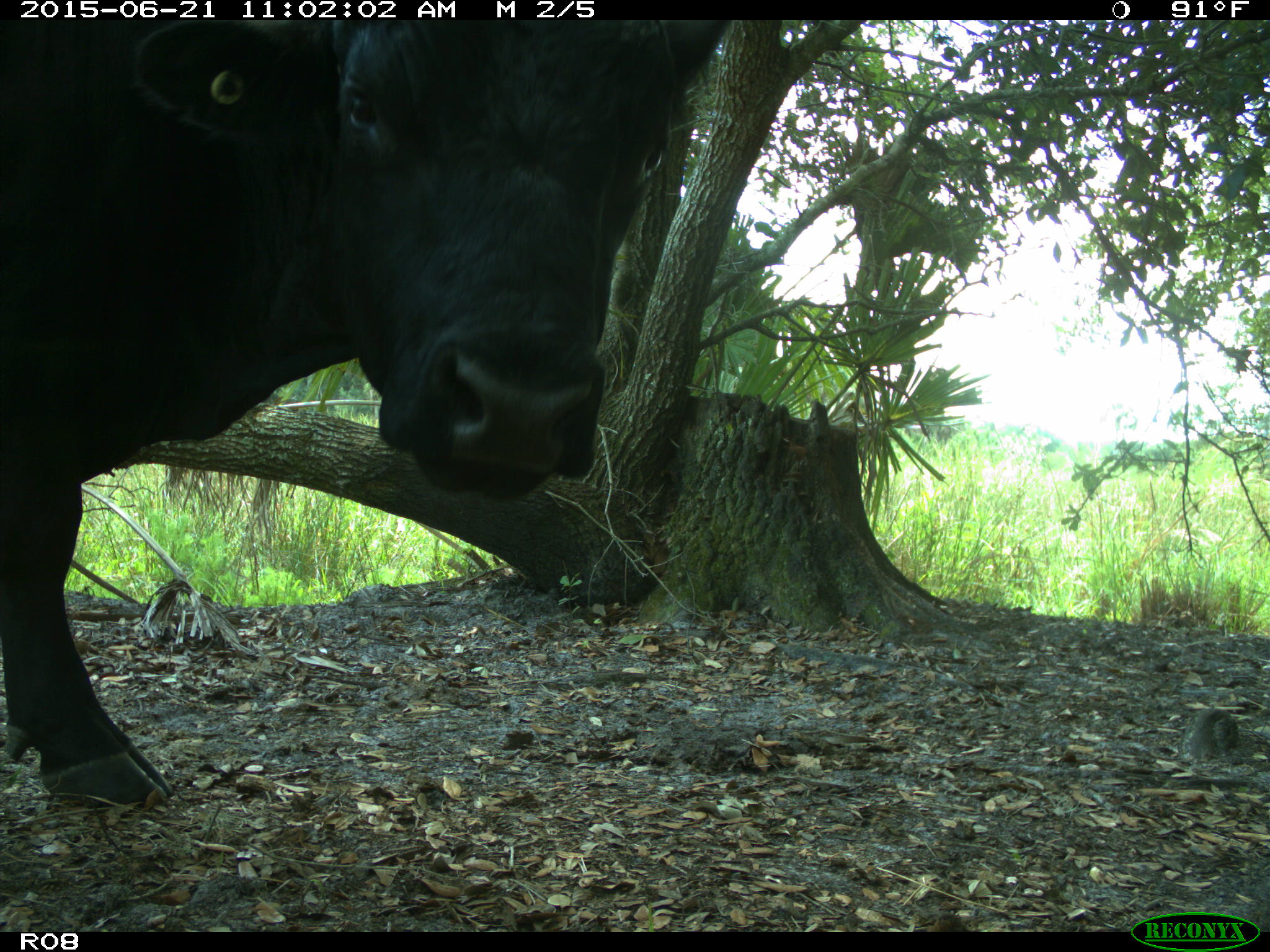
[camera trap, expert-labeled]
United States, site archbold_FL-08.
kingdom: Animalia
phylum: Chordata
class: Mammalia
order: Artiodactyla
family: Bovidae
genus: Bos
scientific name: Bos taurus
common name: domestic cow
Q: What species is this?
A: Bos taurus (domestic cow).